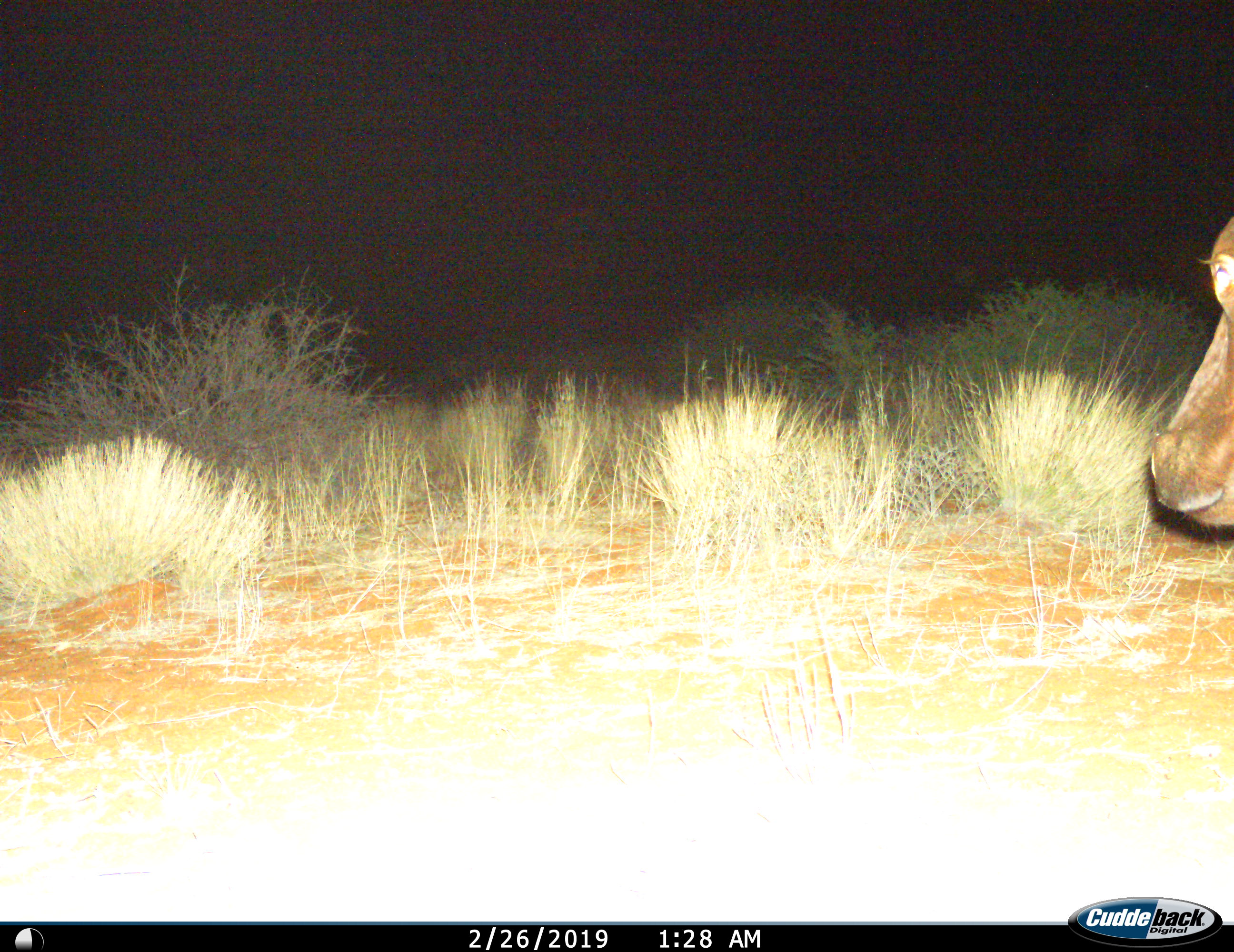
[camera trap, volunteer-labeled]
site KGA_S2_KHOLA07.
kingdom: Animalia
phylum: Chordata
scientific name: Vertebrata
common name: domestic animal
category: domesticanimal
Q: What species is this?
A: Domesticanimal (domestic animal) (Vertebrata).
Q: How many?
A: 1.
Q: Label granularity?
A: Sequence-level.